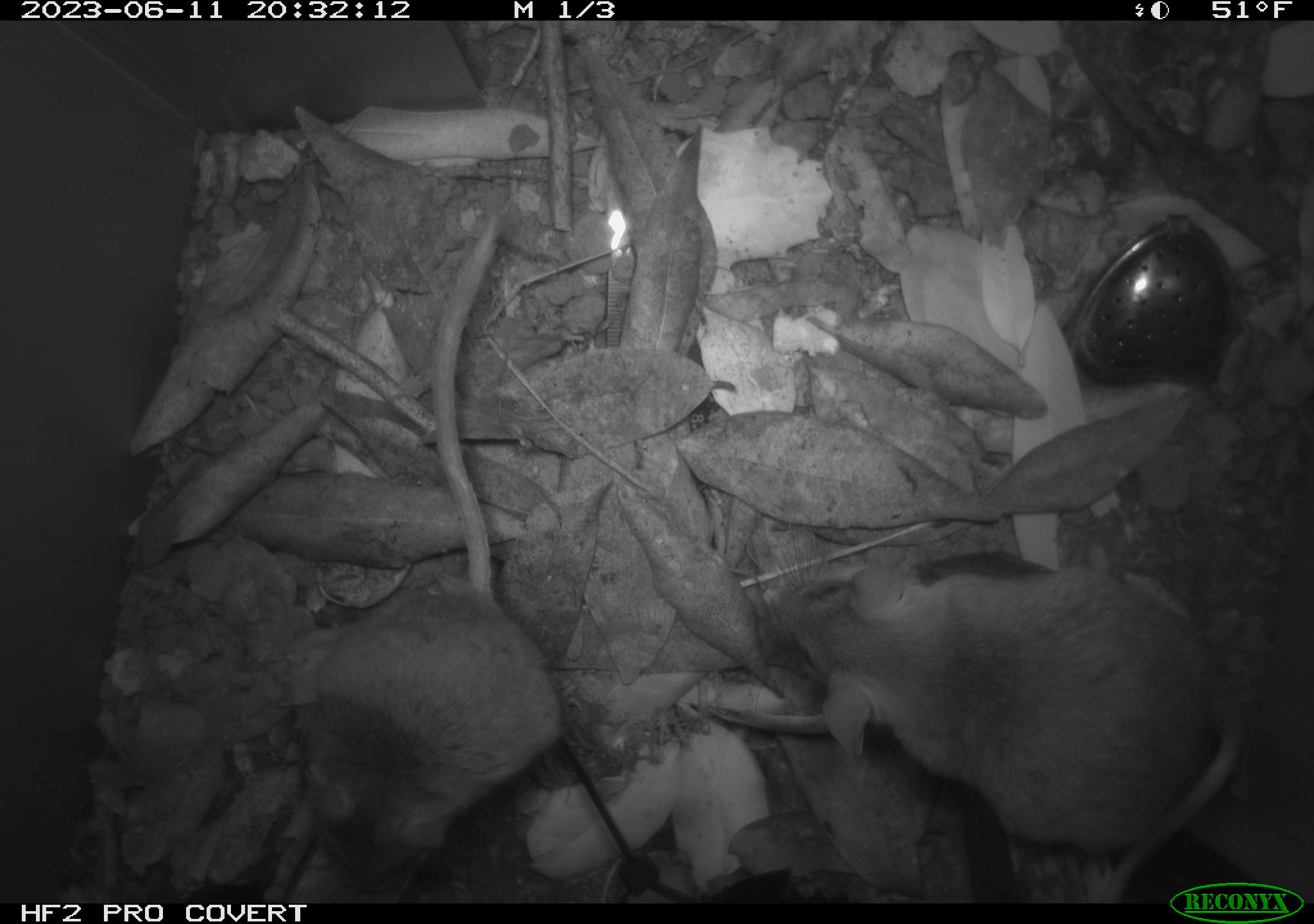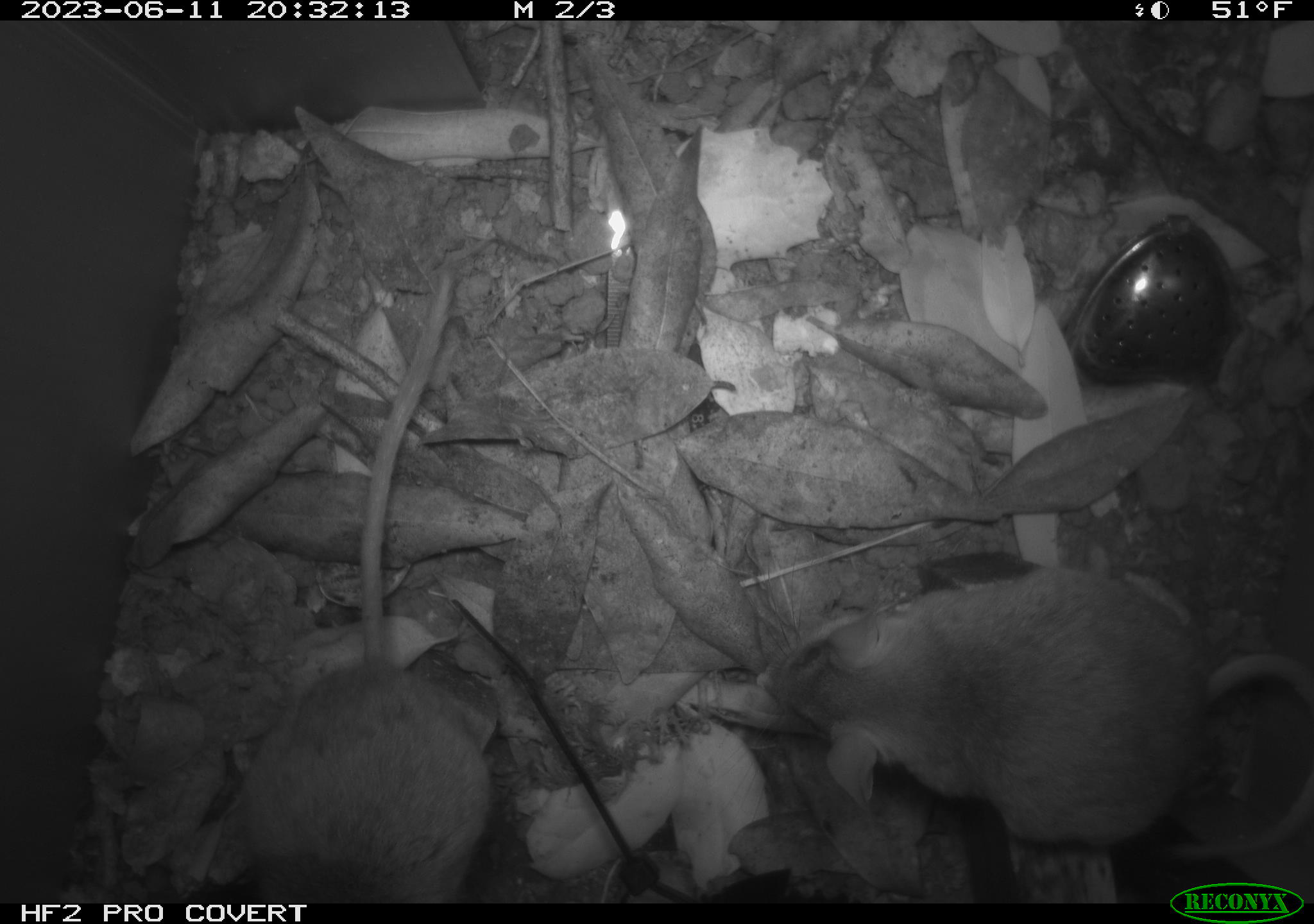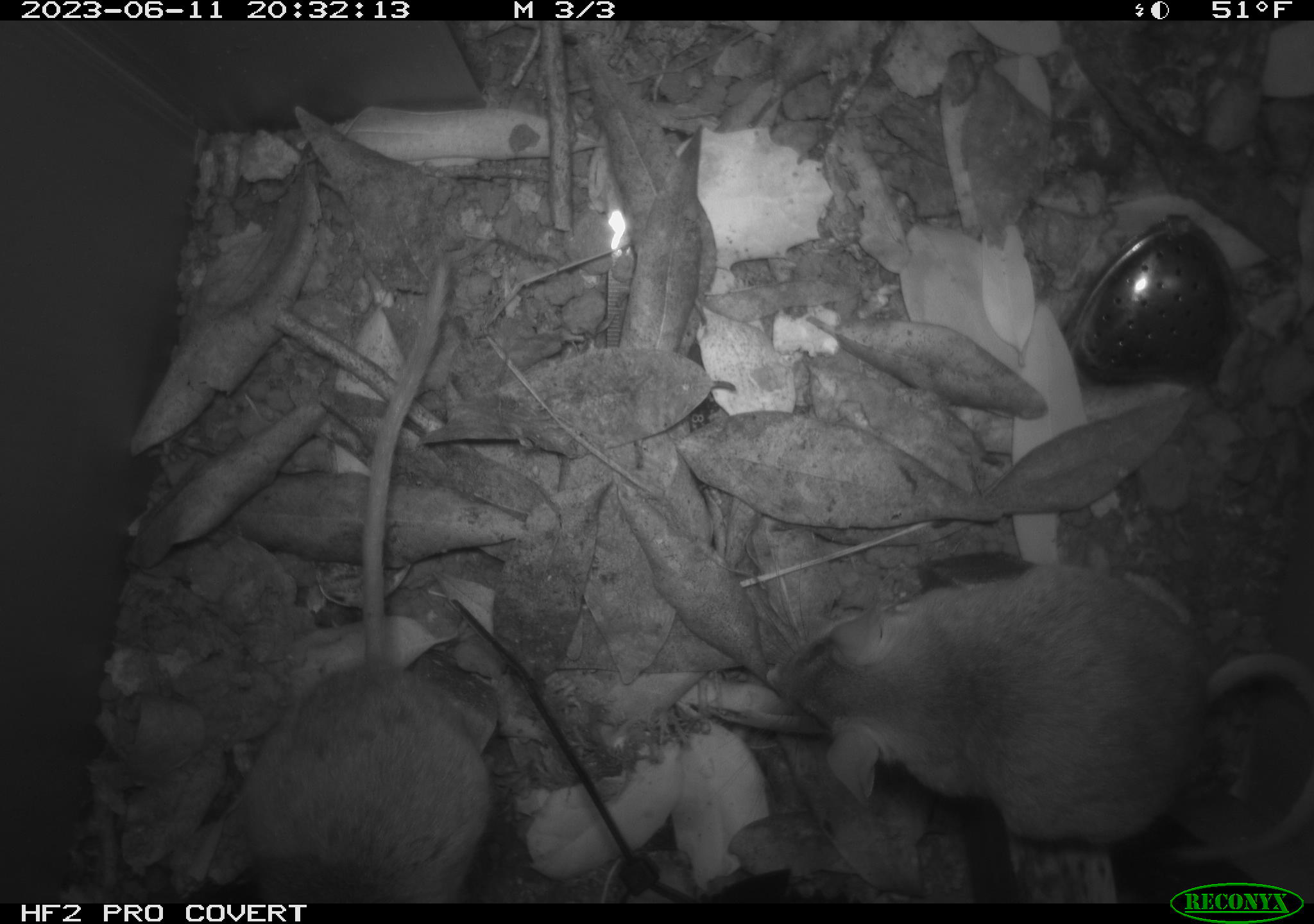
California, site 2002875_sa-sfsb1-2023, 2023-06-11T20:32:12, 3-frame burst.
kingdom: Animalia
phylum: Chordata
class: Mammalia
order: Rodentia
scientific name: Rodentia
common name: mouse species